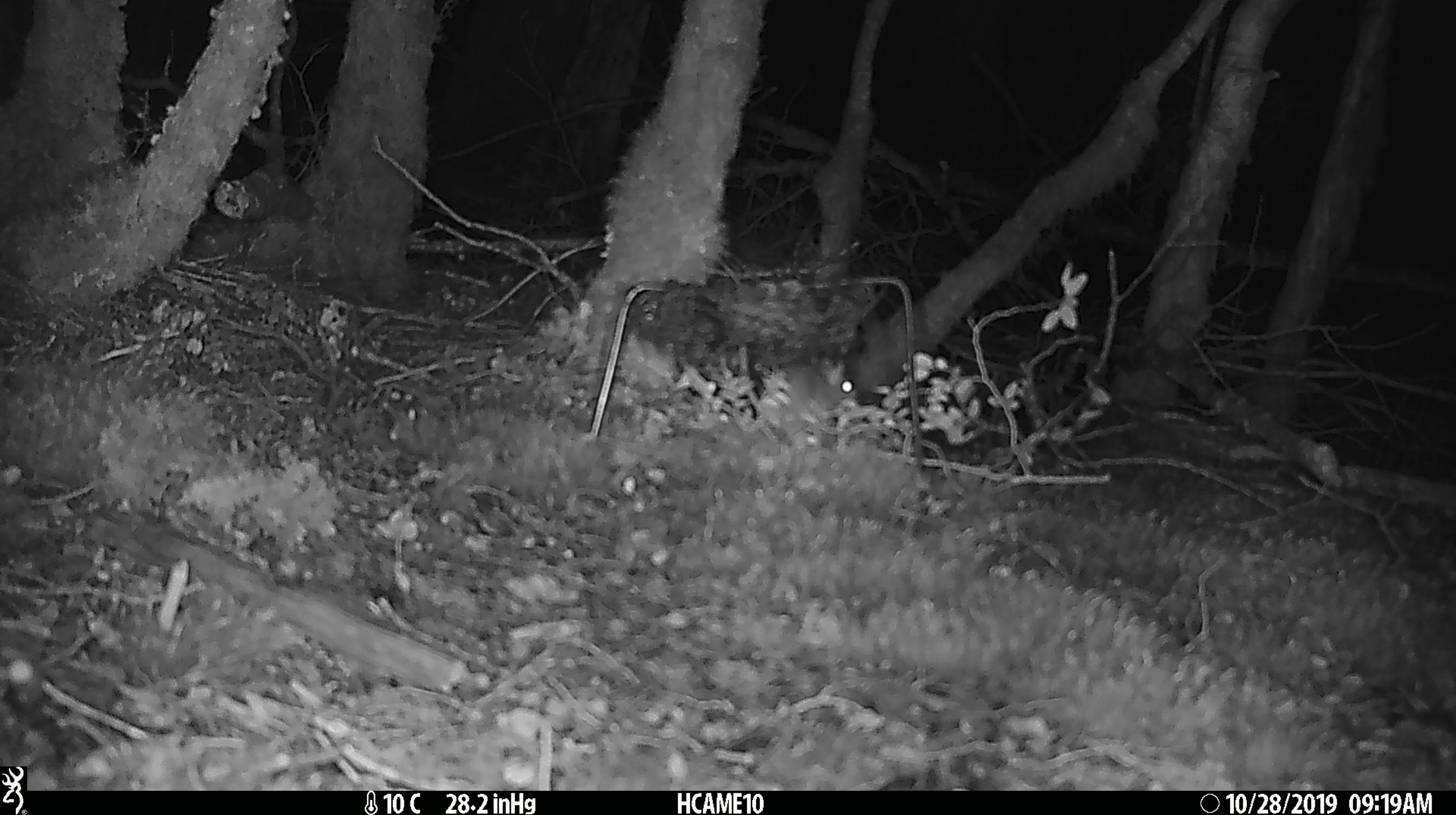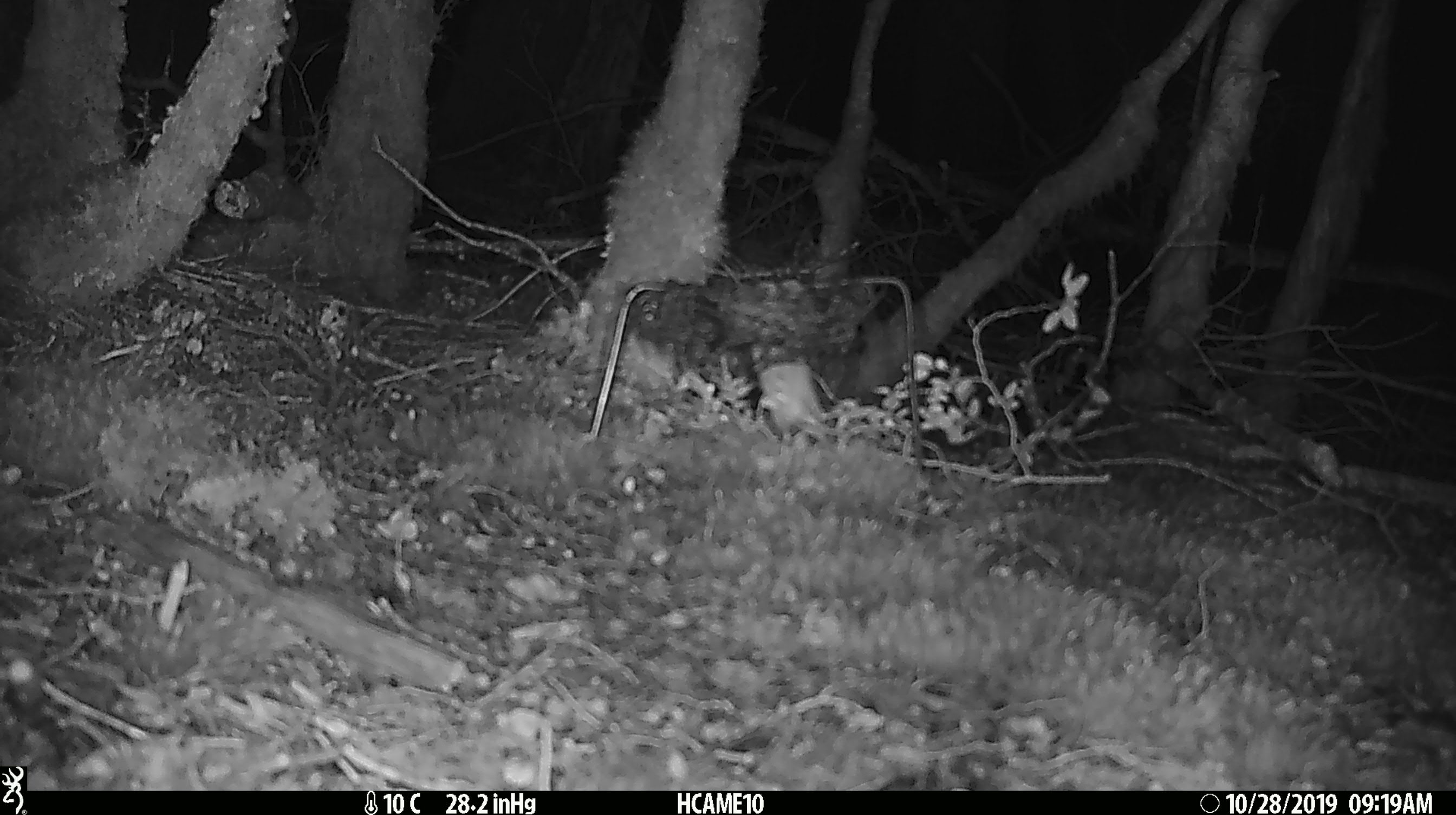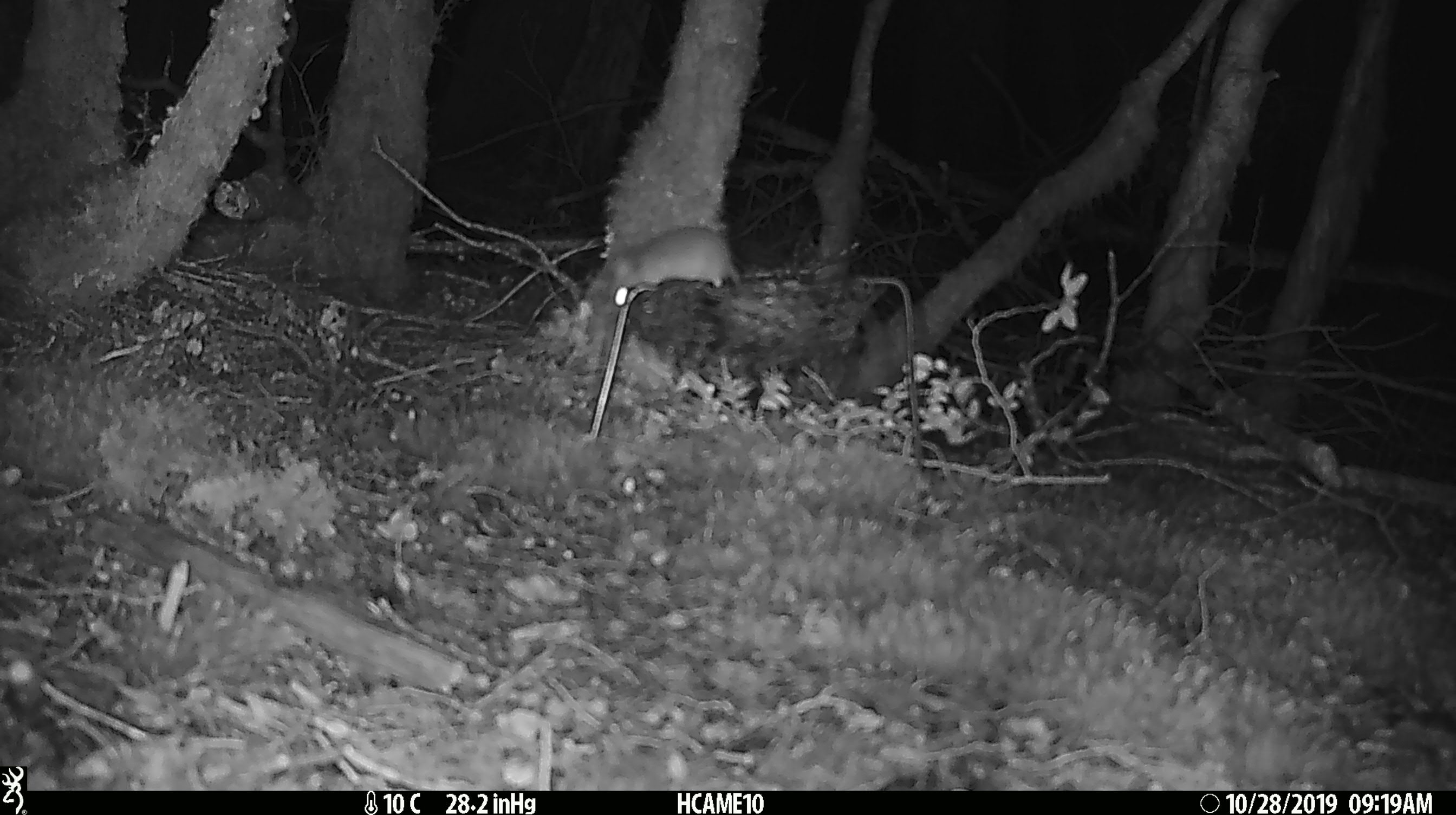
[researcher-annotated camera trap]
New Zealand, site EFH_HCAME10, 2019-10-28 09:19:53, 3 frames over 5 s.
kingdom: Animalia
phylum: Chordata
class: Mammalia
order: Rodentia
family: Muridae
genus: Mus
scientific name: Mus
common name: mouse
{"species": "mouse (Mus)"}